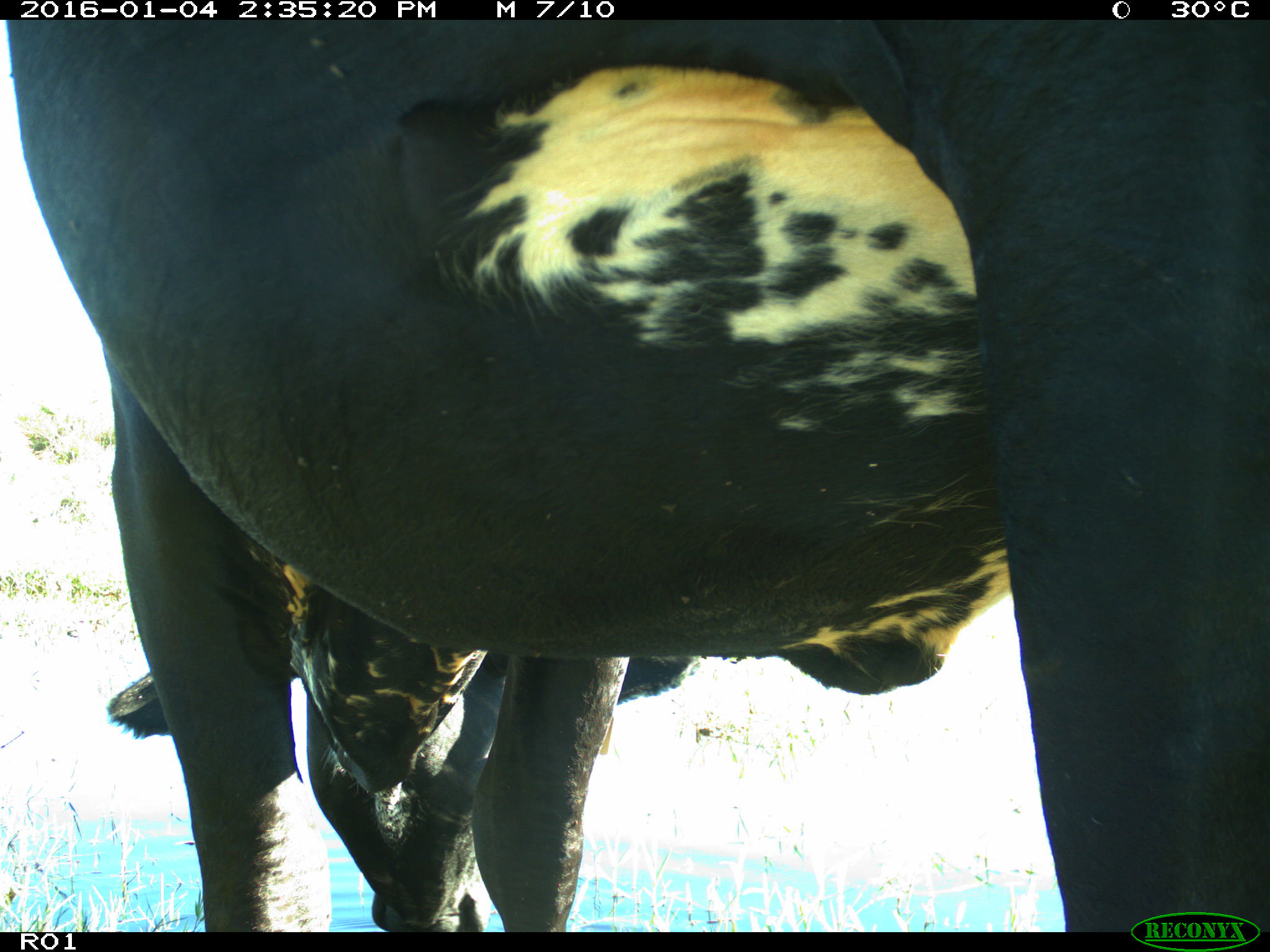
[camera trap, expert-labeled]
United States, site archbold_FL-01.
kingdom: Animalia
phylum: Chordata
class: Mammalia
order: Artiodactyla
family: Bovidae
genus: Bos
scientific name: Bos taurus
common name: domestic cow